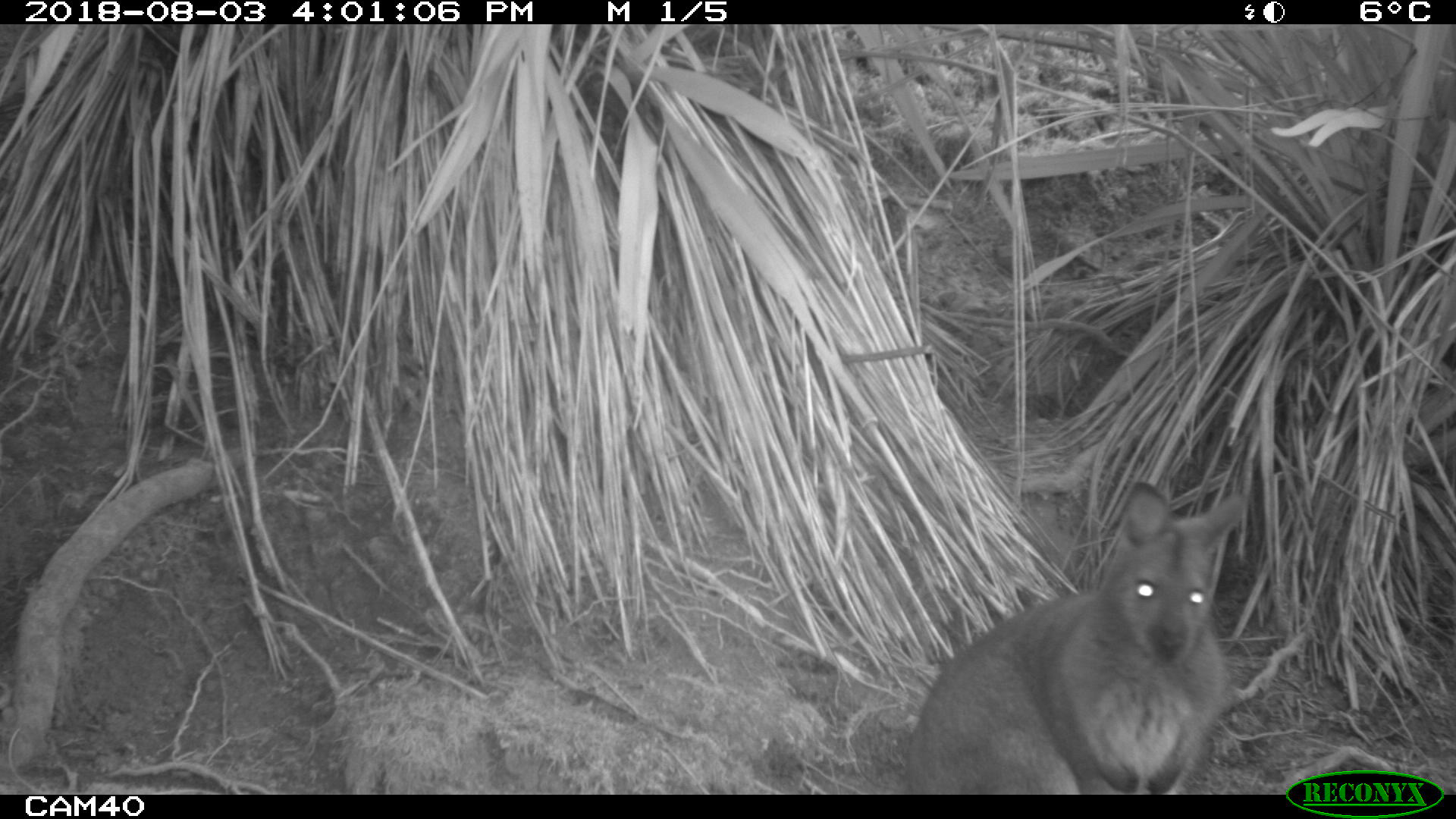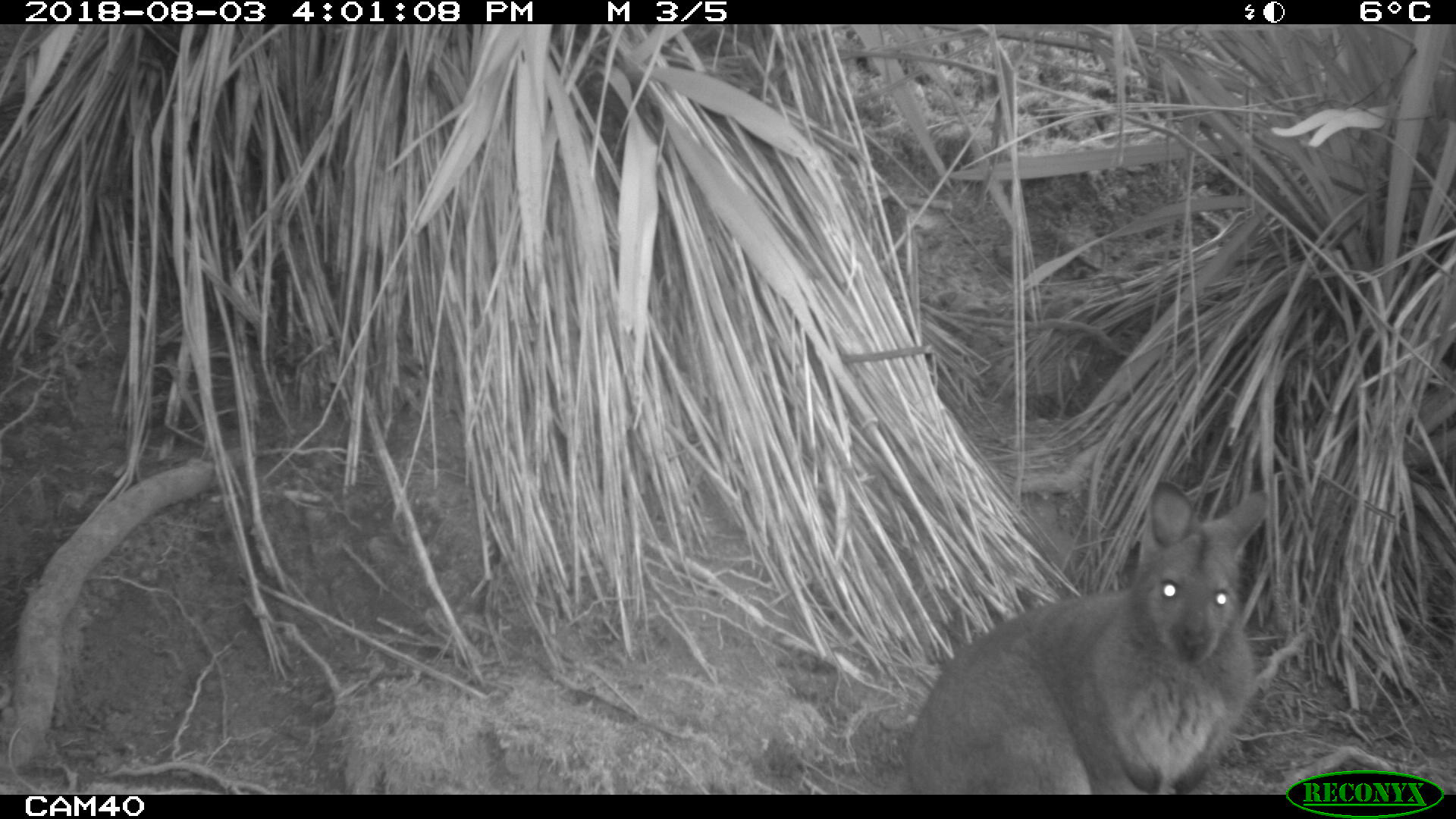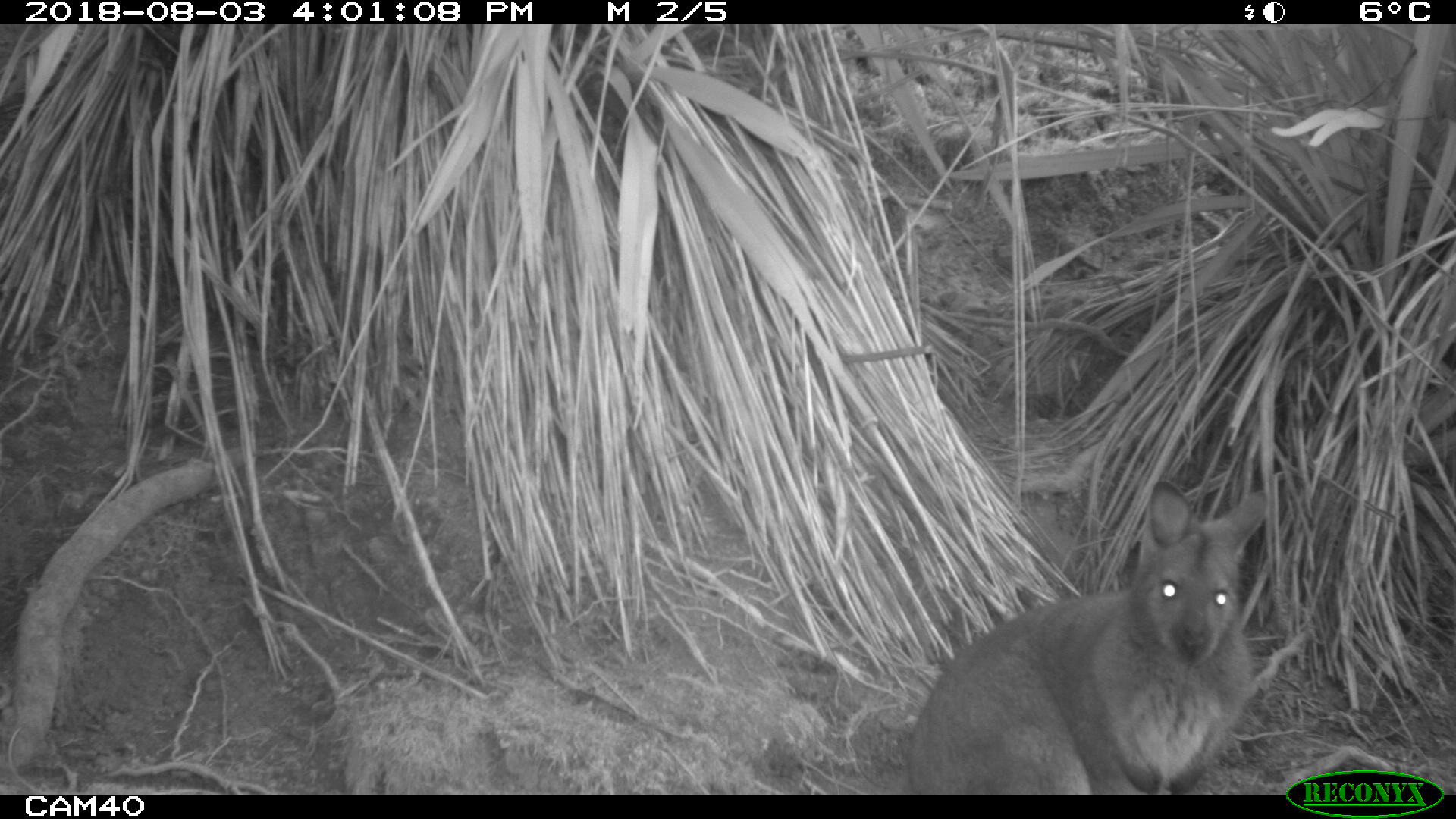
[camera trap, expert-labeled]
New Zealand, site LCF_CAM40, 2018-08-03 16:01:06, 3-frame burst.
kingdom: Animalia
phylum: Chordata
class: Mammalia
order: Diprotodontia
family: Macropodidae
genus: Notamacropus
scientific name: Notamacropus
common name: wallaby